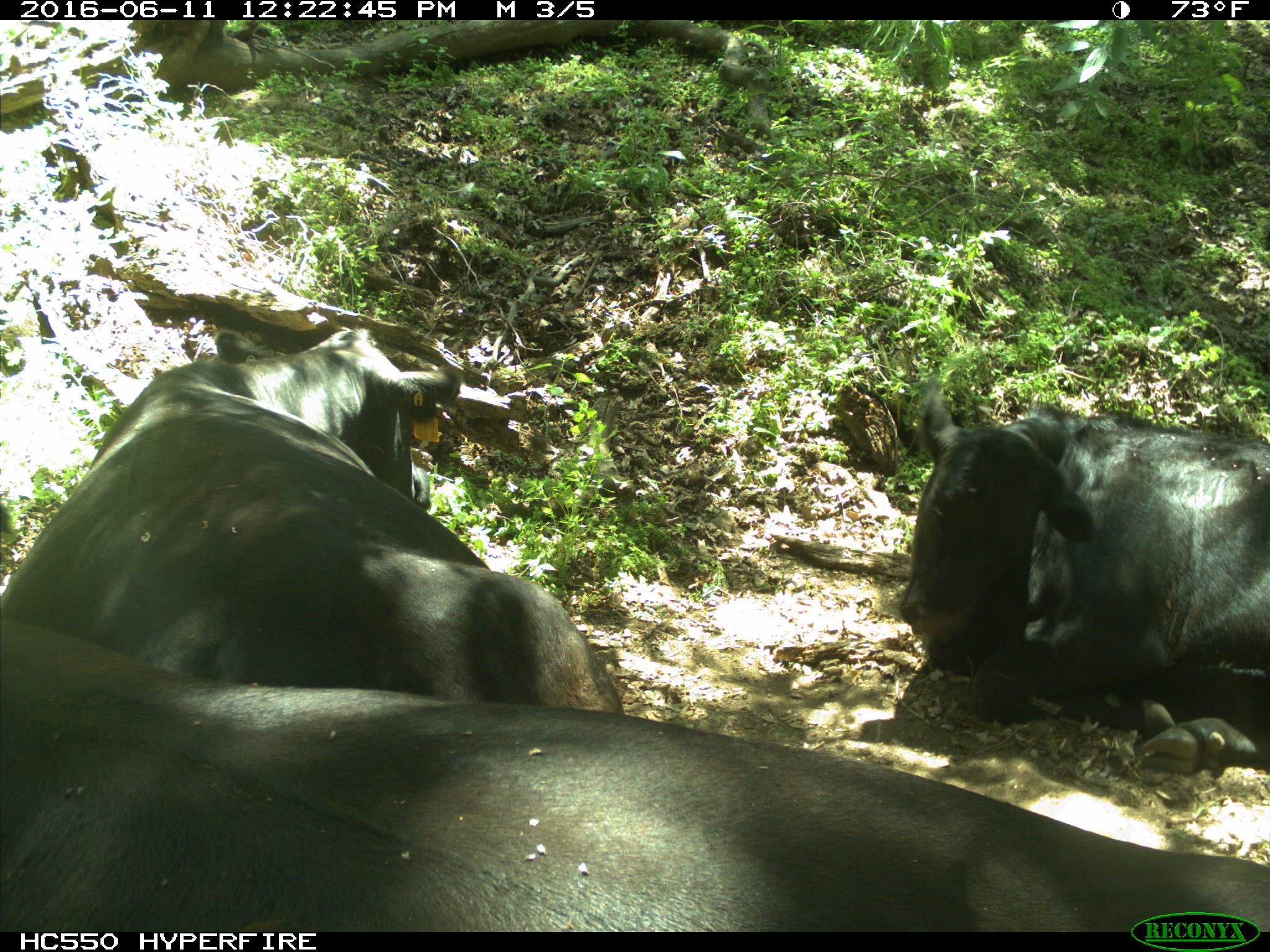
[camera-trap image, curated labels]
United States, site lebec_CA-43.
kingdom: Animalia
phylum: Chordata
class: Mammalia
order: Artiodactyla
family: Bovidae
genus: Bos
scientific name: Bos taurus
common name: domestic cow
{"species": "Bos taurus (domestic cow)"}